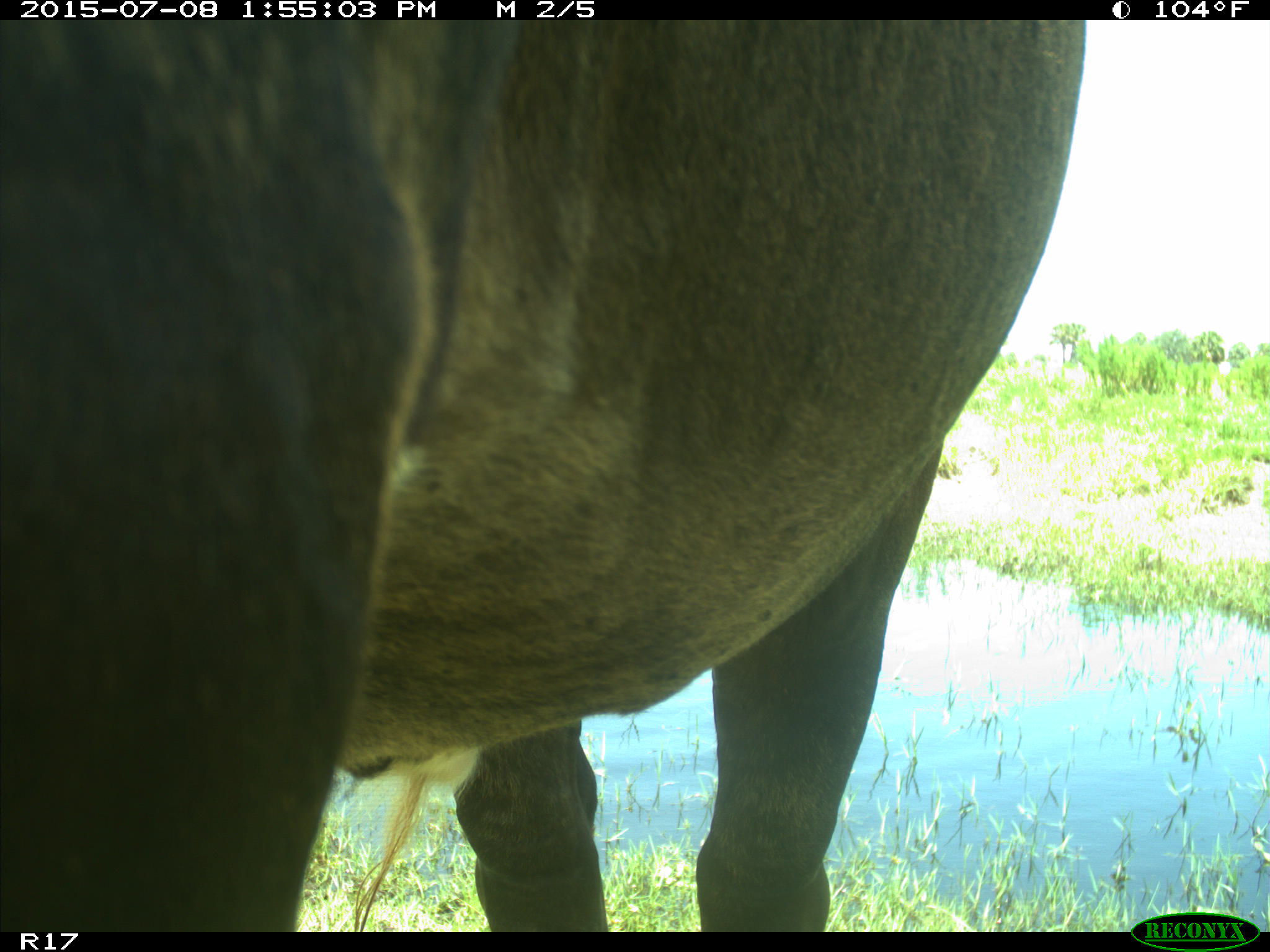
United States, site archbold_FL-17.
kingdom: Animalia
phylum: Chordata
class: Mammalia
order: Artiodactyla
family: Bovidae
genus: Bos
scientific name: Bos taurus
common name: domestic cow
Bos taurus (domestic cow).